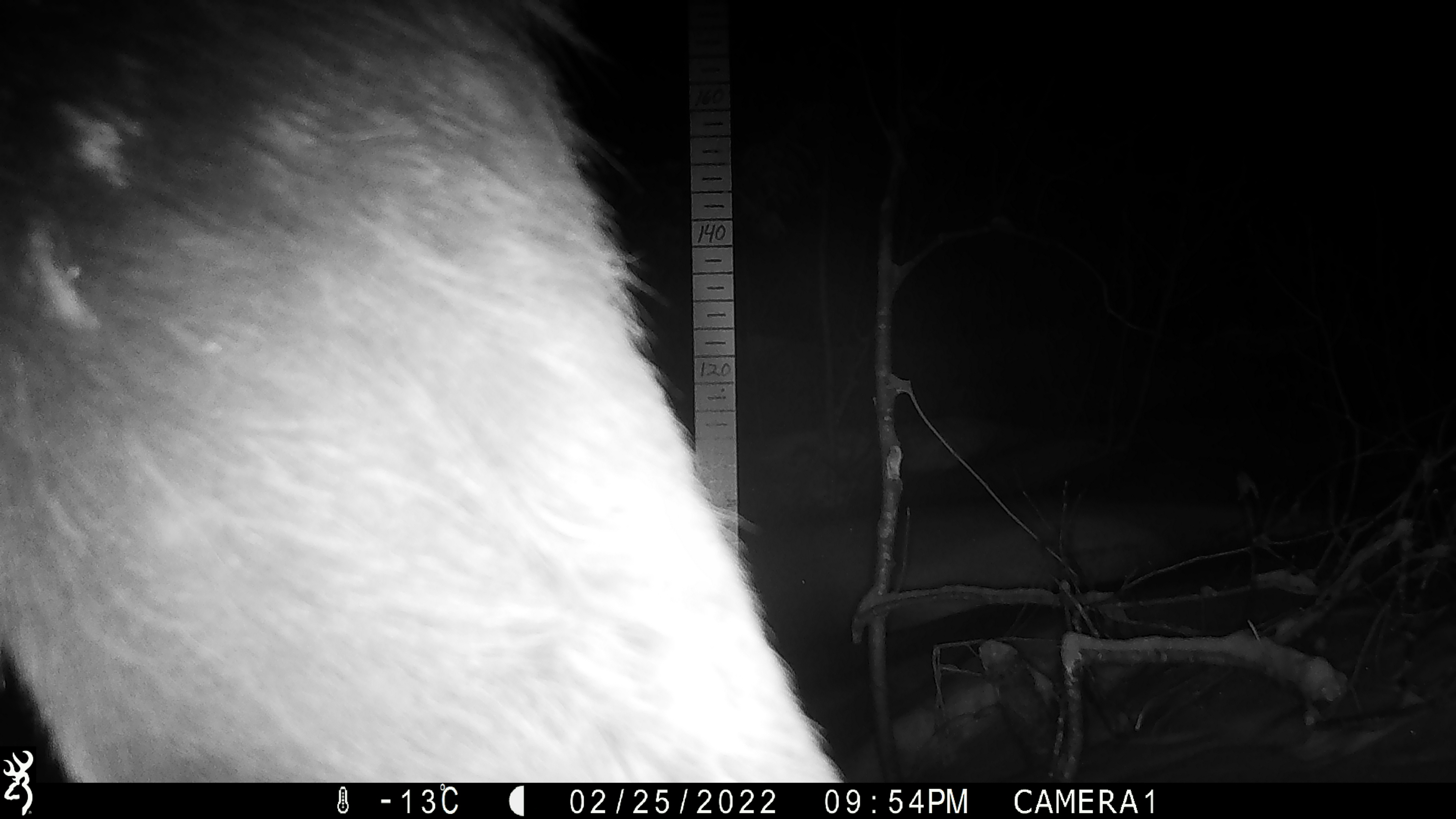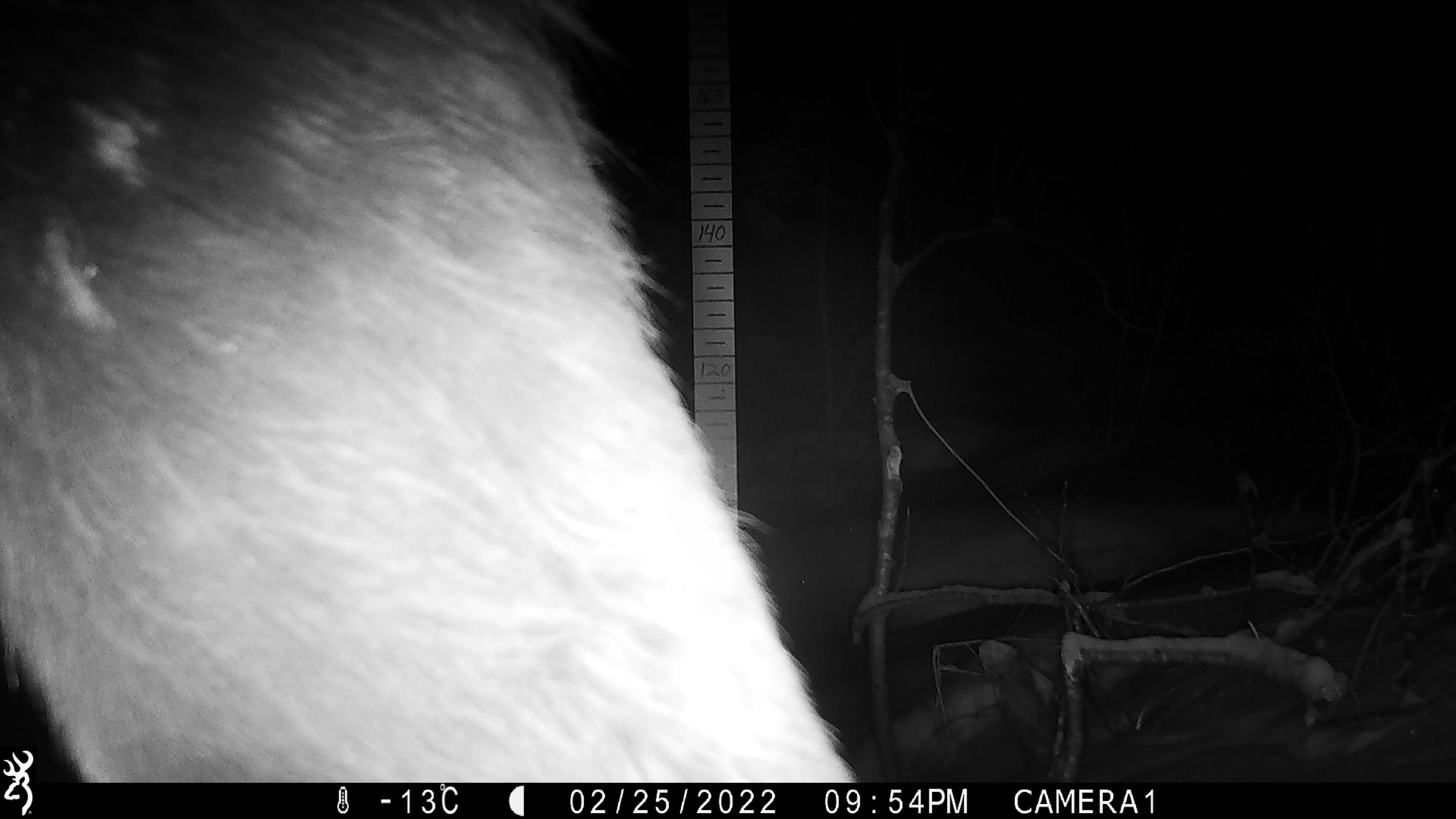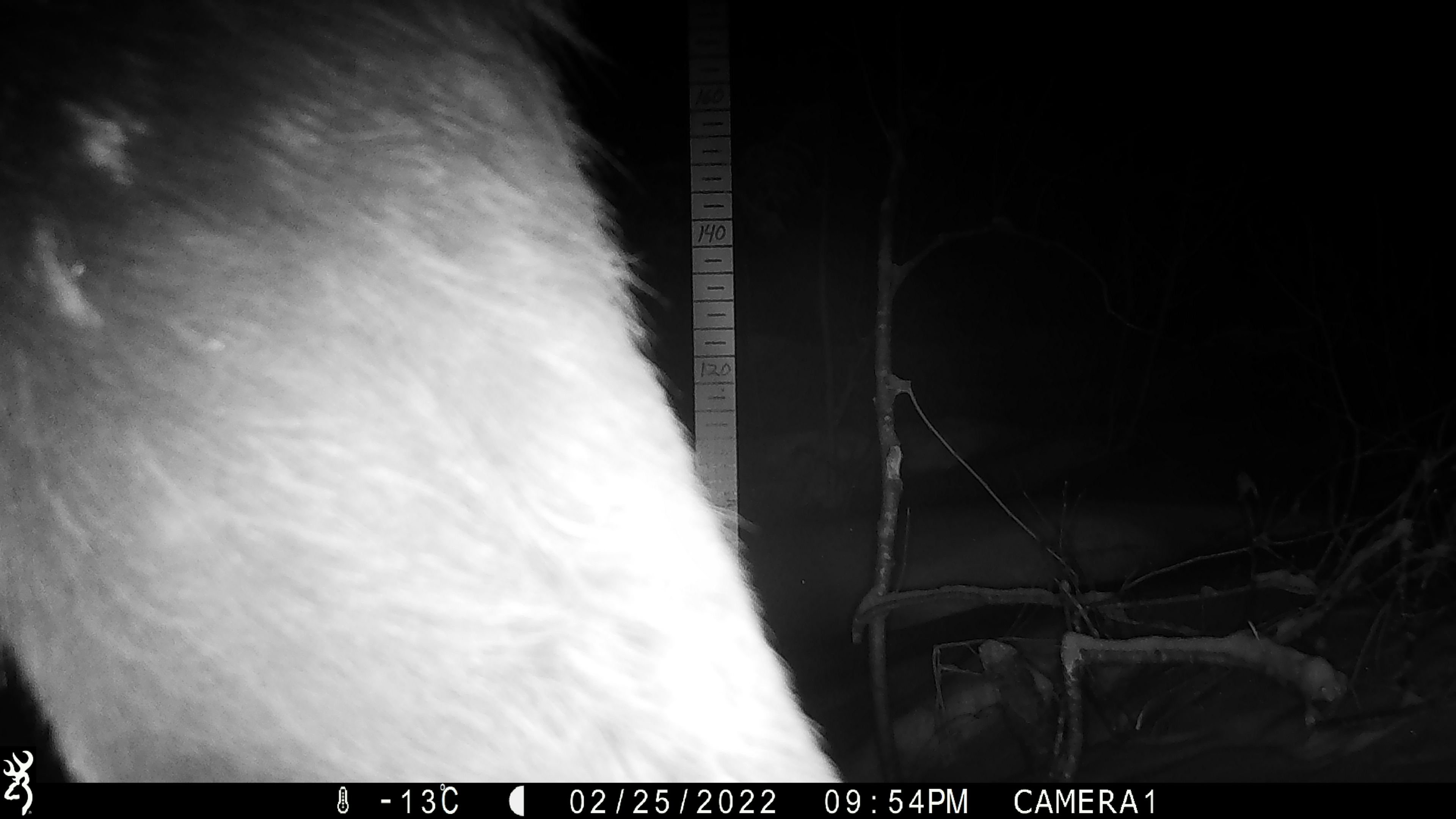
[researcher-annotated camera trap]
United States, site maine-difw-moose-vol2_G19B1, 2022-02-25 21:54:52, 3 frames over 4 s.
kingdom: Animalia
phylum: Chordata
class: Mammalia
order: Artiodactyla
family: Cervidae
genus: Alces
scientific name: Alces alces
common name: moose